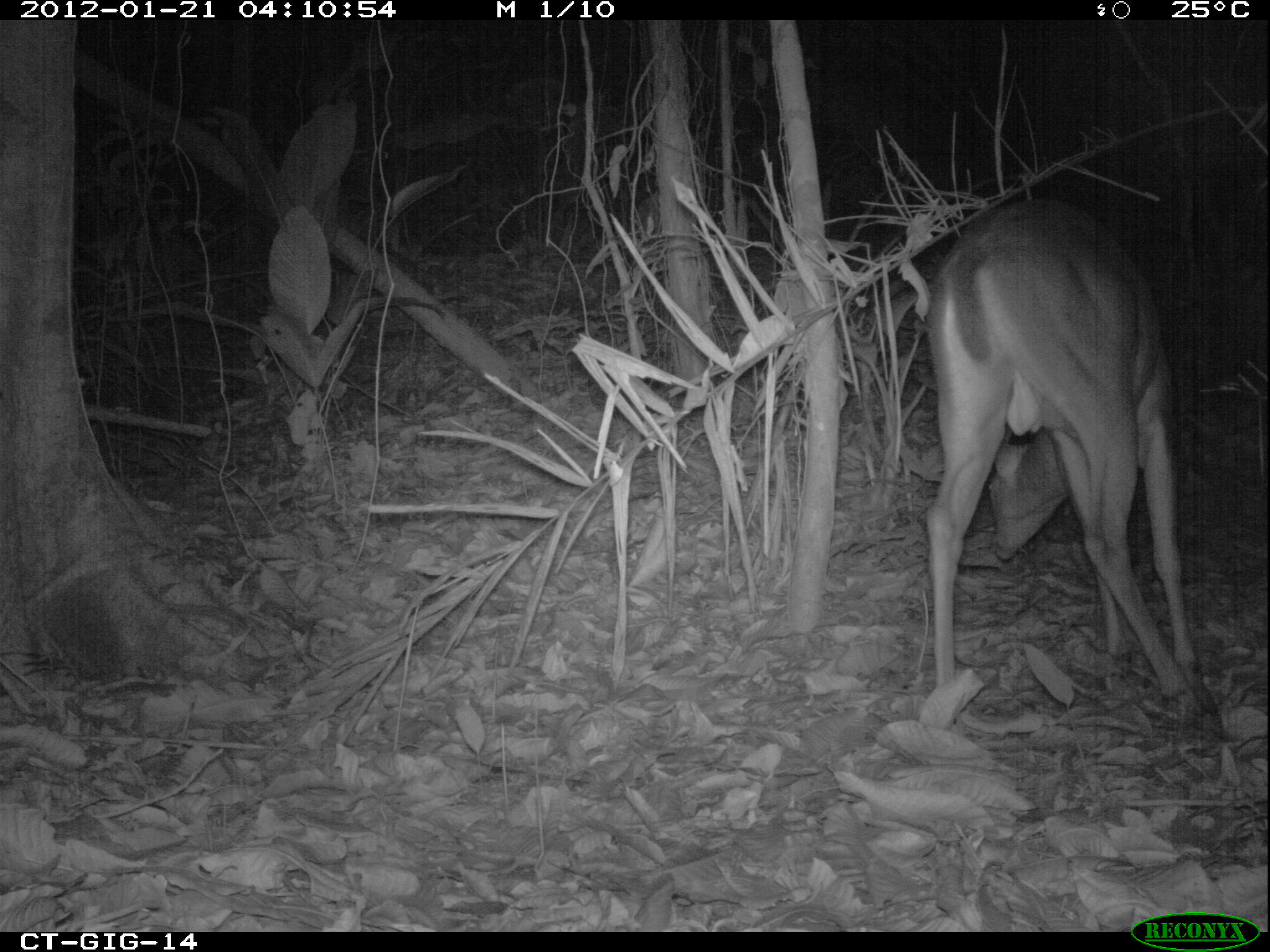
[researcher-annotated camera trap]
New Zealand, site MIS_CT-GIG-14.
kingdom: Animalia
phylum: Chordata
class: Mammalia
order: Artiodactyla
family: Cervidae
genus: Odocoileus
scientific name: Odocoileus virginianus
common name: white-tailed deer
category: white tailed deer